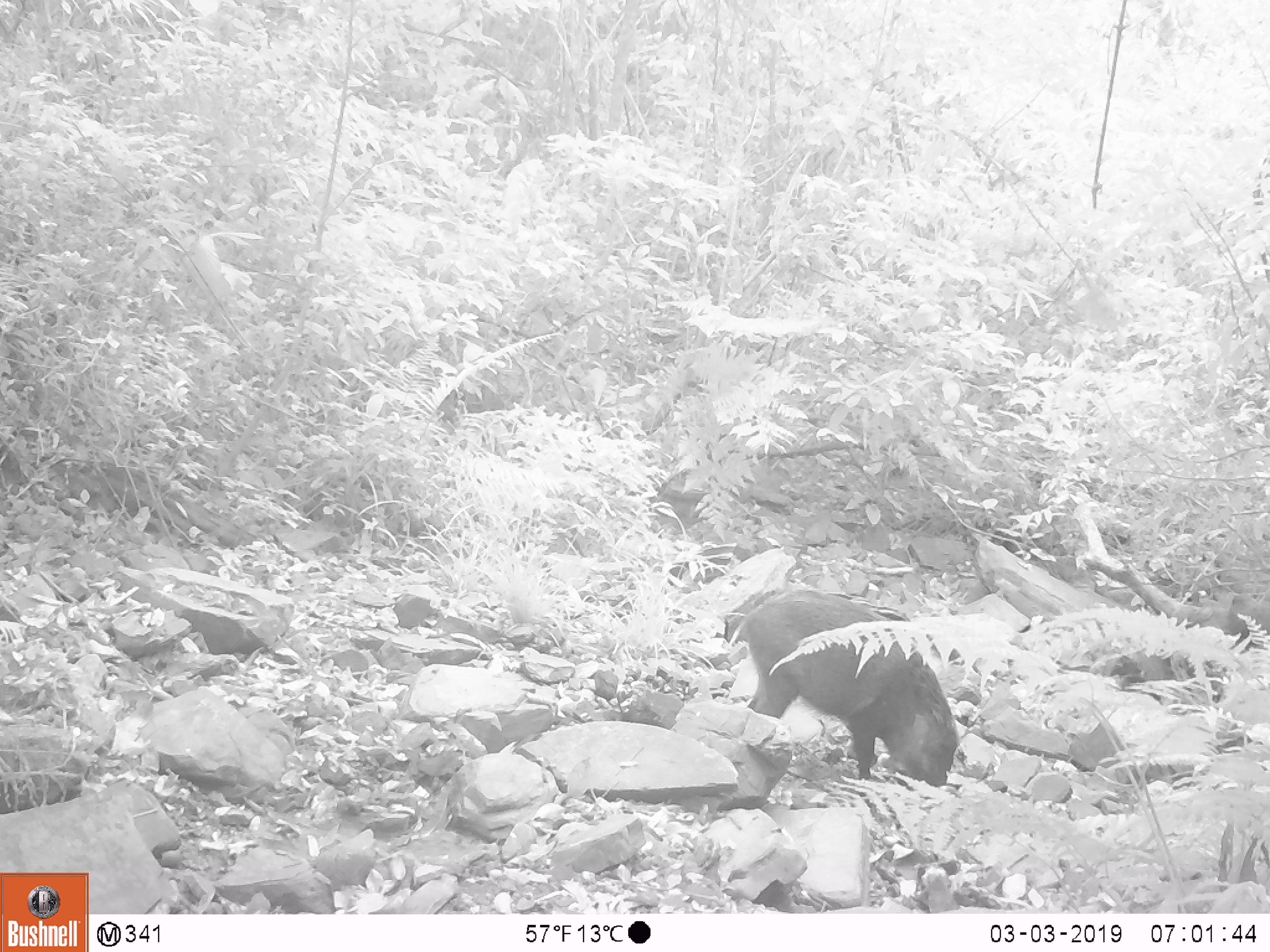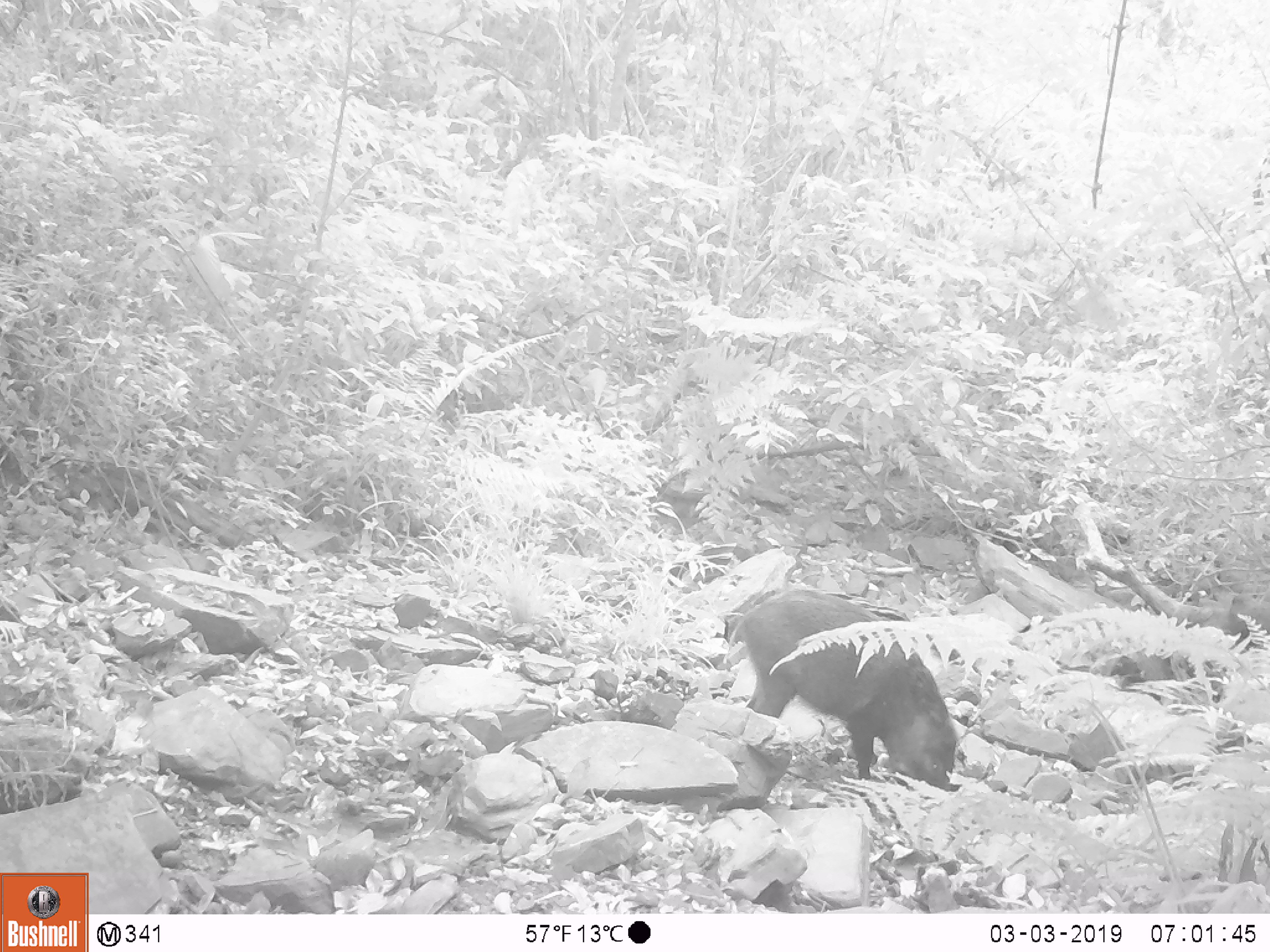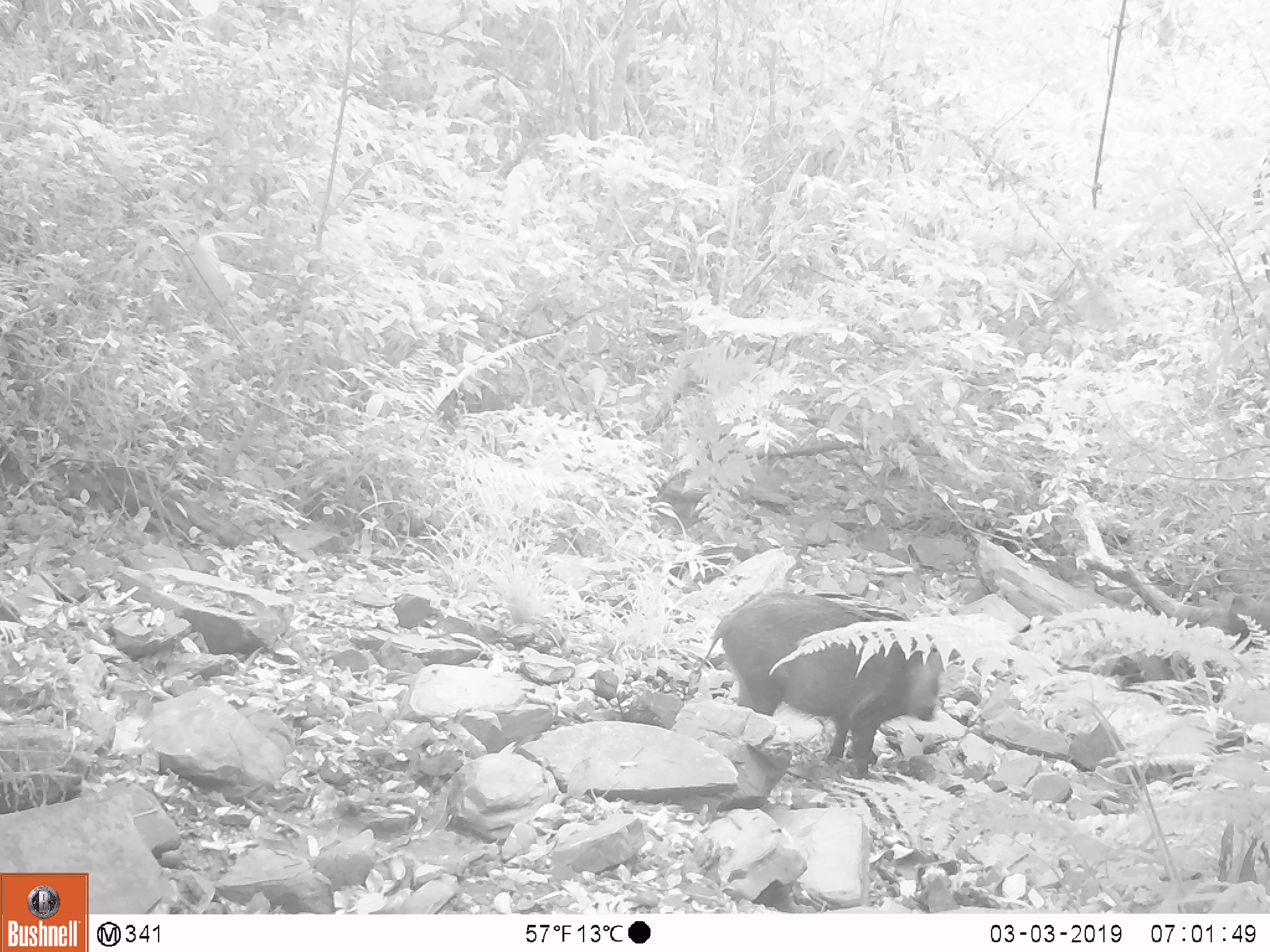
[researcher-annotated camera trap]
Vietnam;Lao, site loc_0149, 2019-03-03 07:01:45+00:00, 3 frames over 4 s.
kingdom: Animalia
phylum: Chordata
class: Mammalia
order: Artiodactyla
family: Suidae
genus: Sus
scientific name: Sus scrofa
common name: eurasian wild pig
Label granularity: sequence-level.